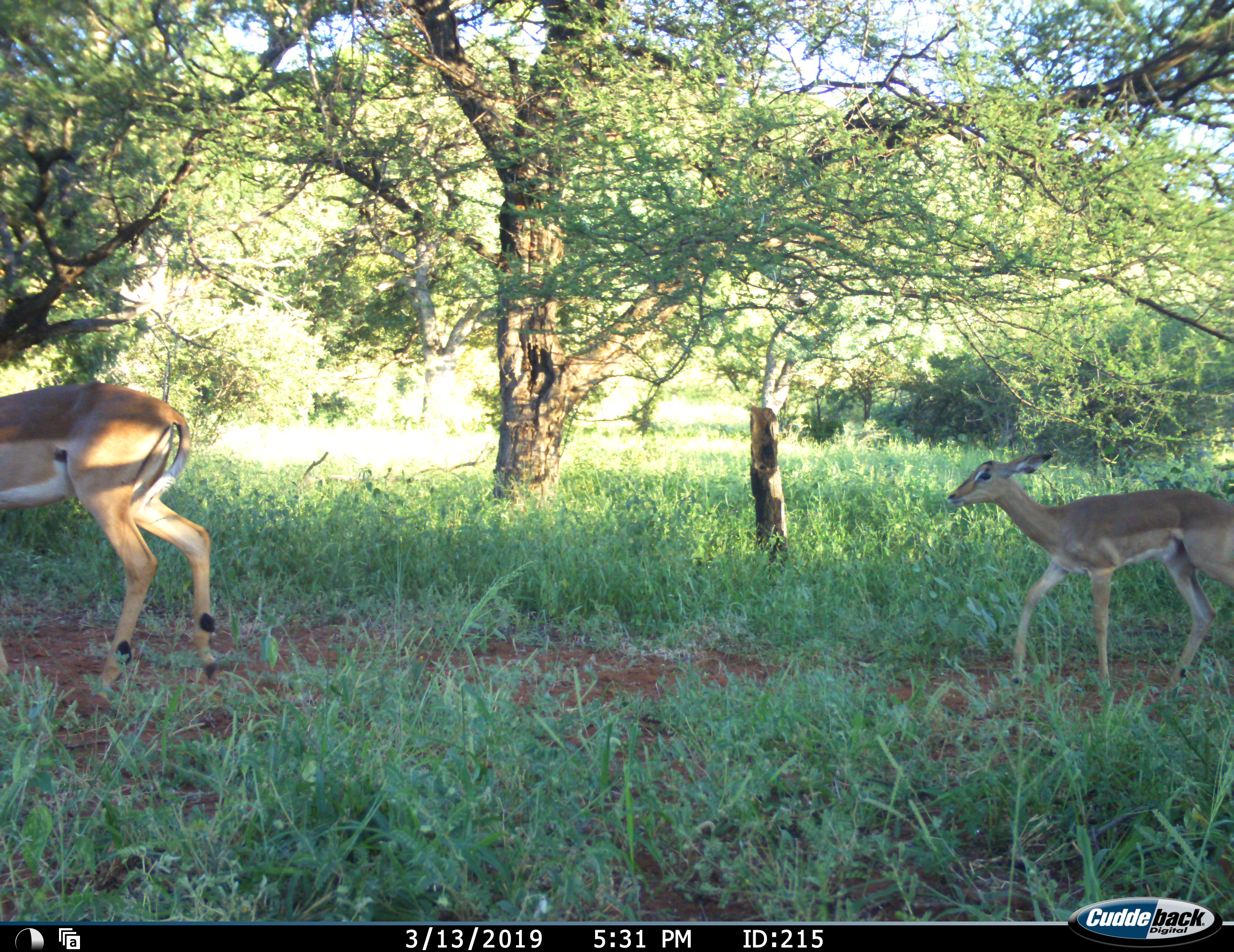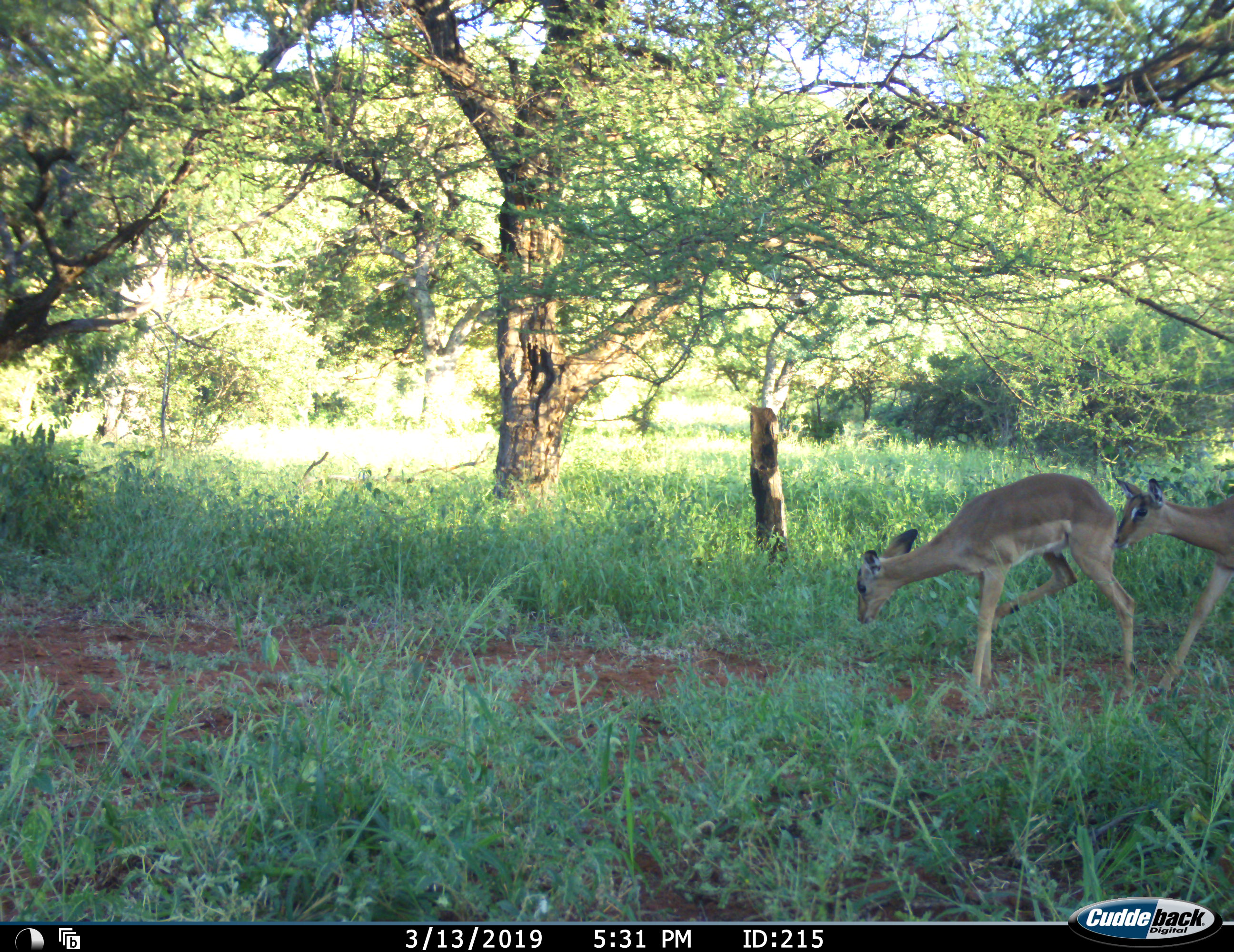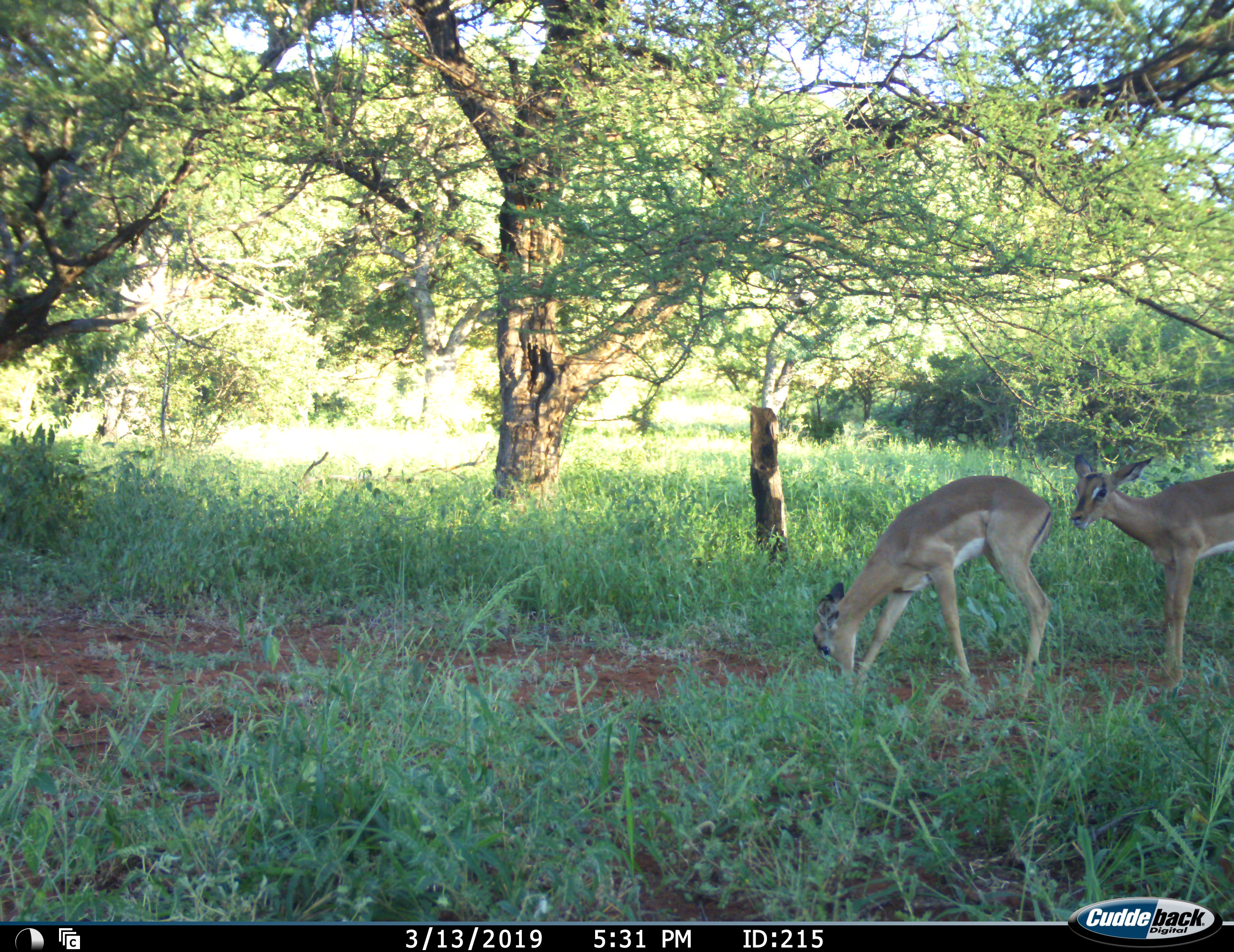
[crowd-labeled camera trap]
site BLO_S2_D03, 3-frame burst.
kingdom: Animalia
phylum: Chordata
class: Mammalia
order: Artiodactyla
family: Bovidae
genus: Aepyceros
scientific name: Aepyceros melampus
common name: impala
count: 3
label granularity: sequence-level